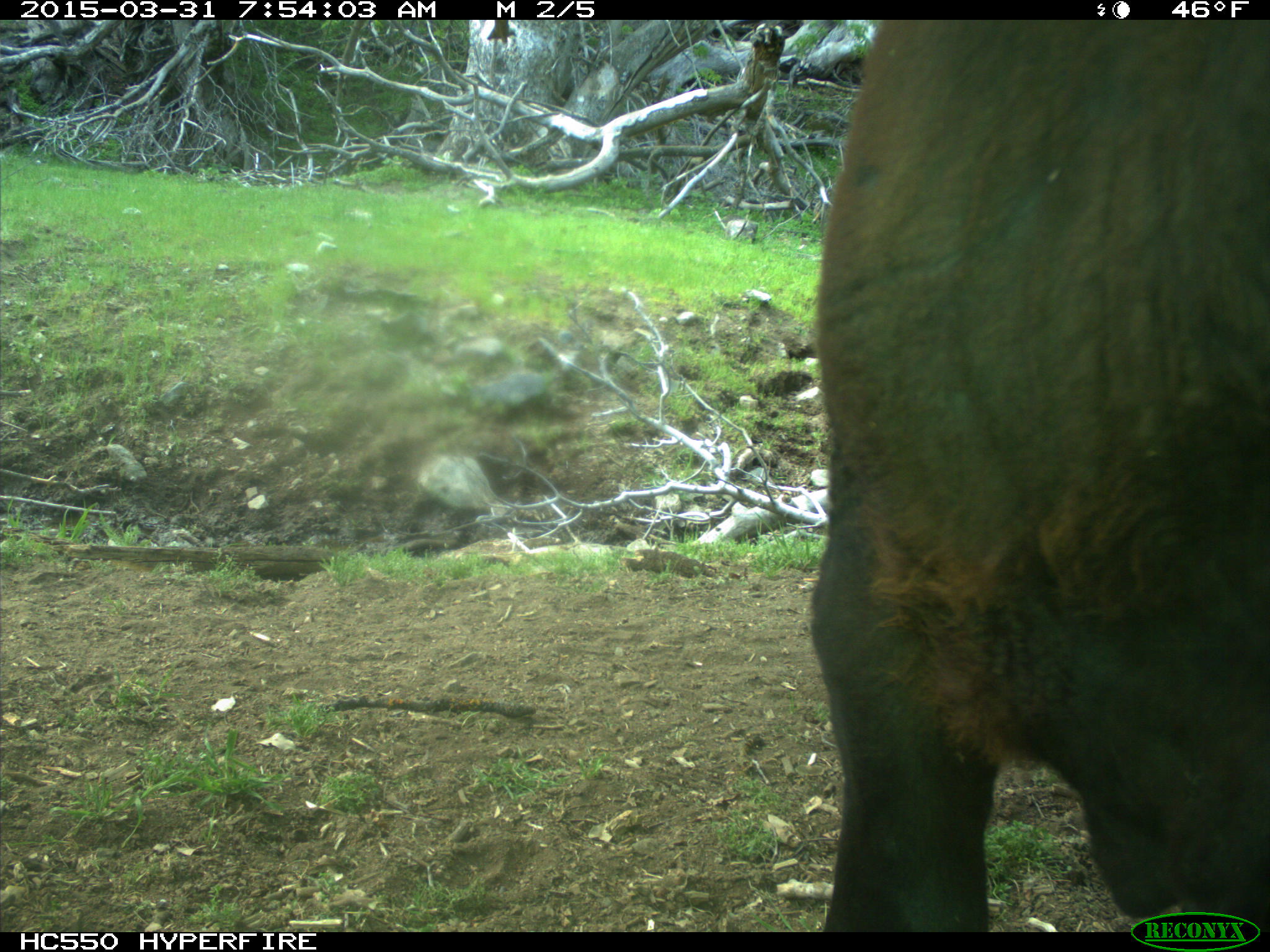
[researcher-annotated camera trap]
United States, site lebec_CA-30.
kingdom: Animalia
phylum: Chordata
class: Mammalia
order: Artiodactyla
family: Bovidae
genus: Bos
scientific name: Bos taurus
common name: domestic cow